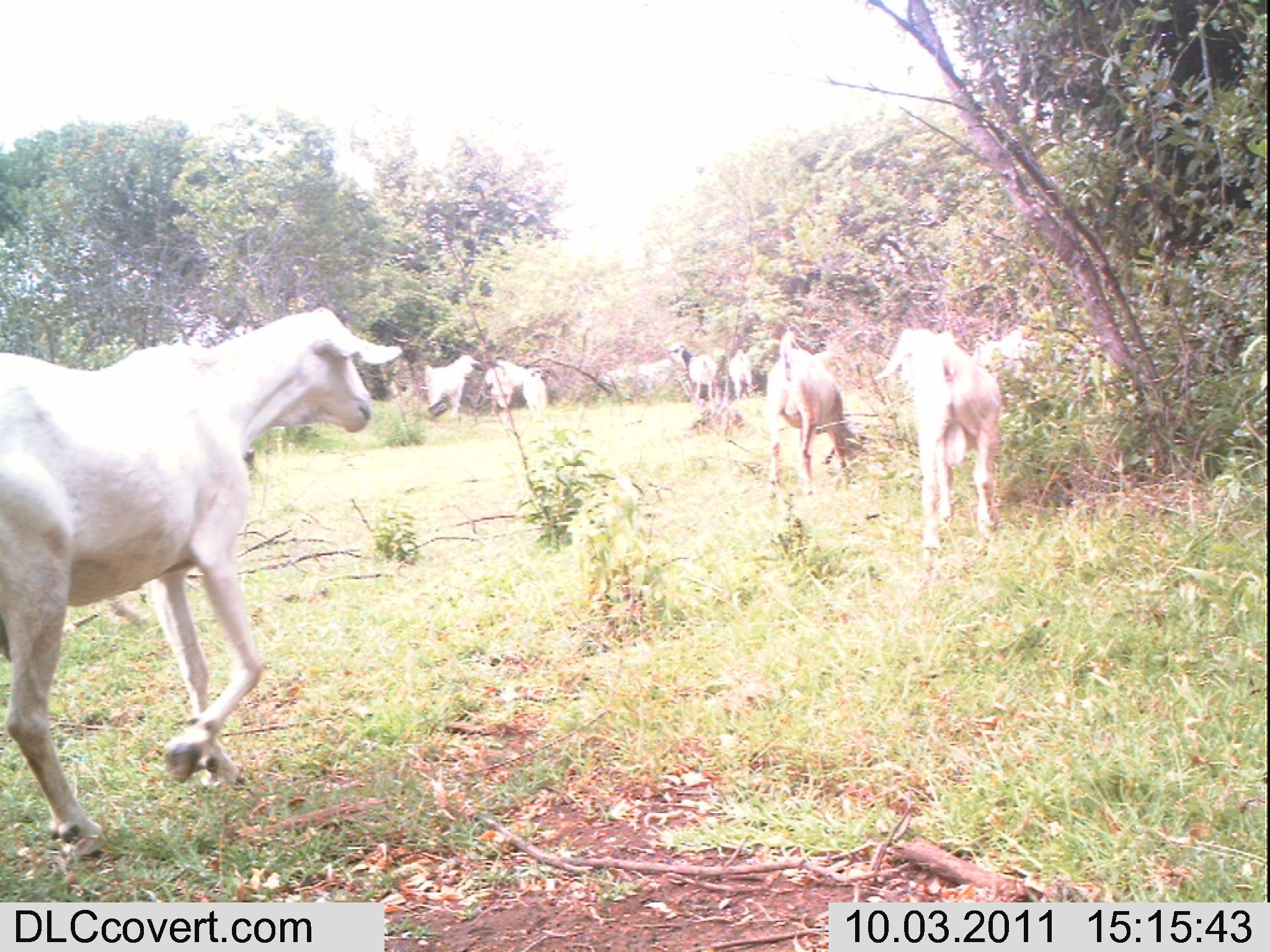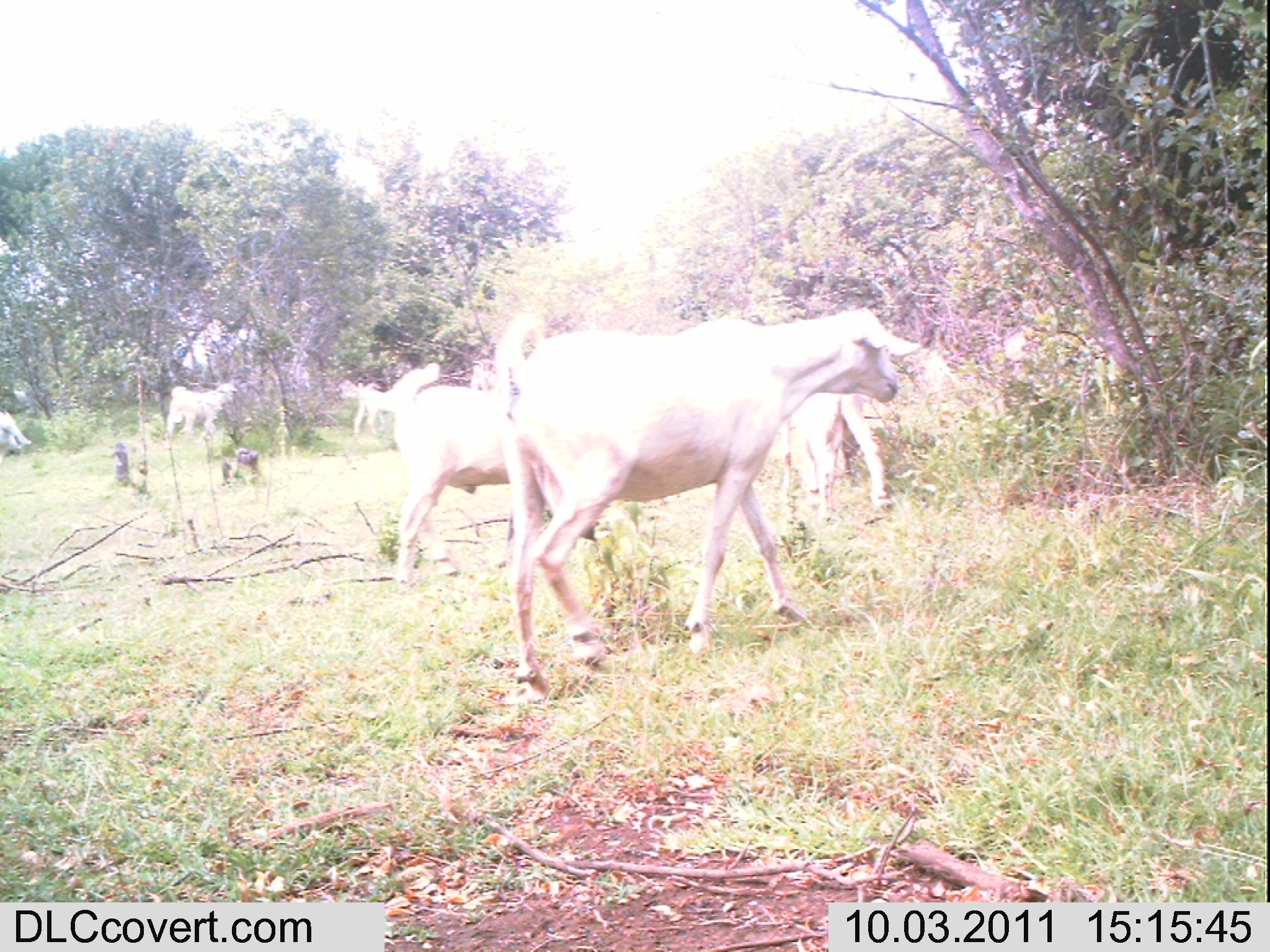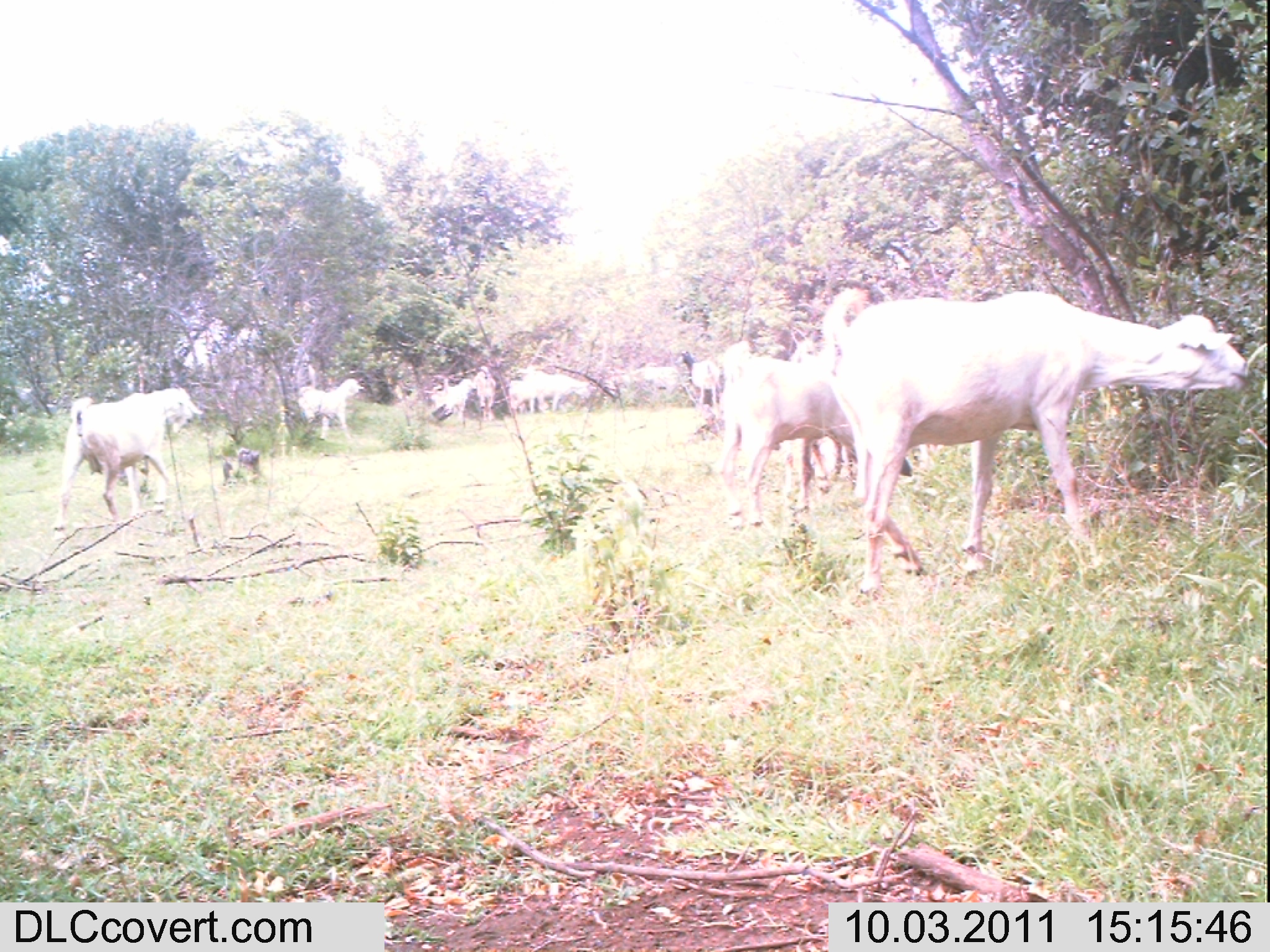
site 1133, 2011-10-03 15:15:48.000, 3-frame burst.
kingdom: Animalia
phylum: Chordata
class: Mammalia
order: Artiodactyla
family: Bovidae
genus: Capra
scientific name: Capra aegagrus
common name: wild goat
Capra aegagrus (wild goat), count 8.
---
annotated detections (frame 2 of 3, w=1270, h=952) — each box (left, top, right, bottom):
capra aegagrus: (492, 307, 922, 705); (390, 362, 512, 589); (777, 392, 896, 536); (165, 383, 237, 451); (353, 382, 393, 438); (0, 410, 32, 453); (471, 359, 497, 392)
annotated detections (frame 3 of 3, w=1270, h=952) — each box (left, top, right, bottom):
capra aegagrus: (817, 287, 1248, 600); (718, 339, 914, 531); (781, 326, 944, 528); (53, 388, 204, 542); (298, 378, 365, 442); (519, 369, 597, 414); (673, 349, 719, 408); (623, 367, 680, 410); (425, 379, 477, 422); (509, 380, 546, 416); (473, 365, 496, 421)